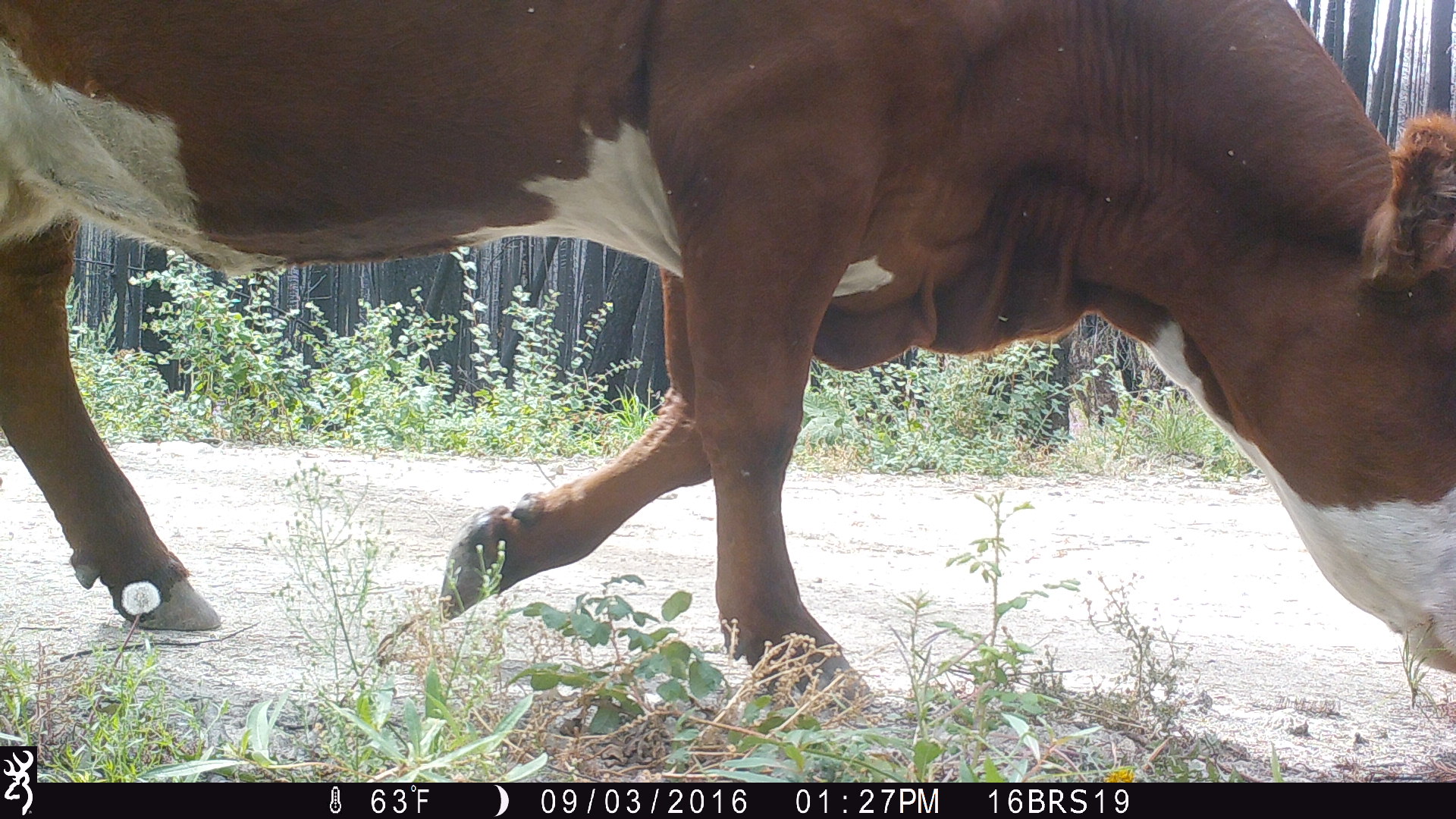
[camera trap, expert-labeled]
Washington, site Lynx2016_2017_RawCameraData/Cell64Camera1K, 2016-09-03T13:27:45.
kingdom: Animalia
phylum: Chordata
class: Mammalia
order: Artiodactyla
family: Bovidae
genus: Bos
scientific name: Bos taurus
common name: domestic cattle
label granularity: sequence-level